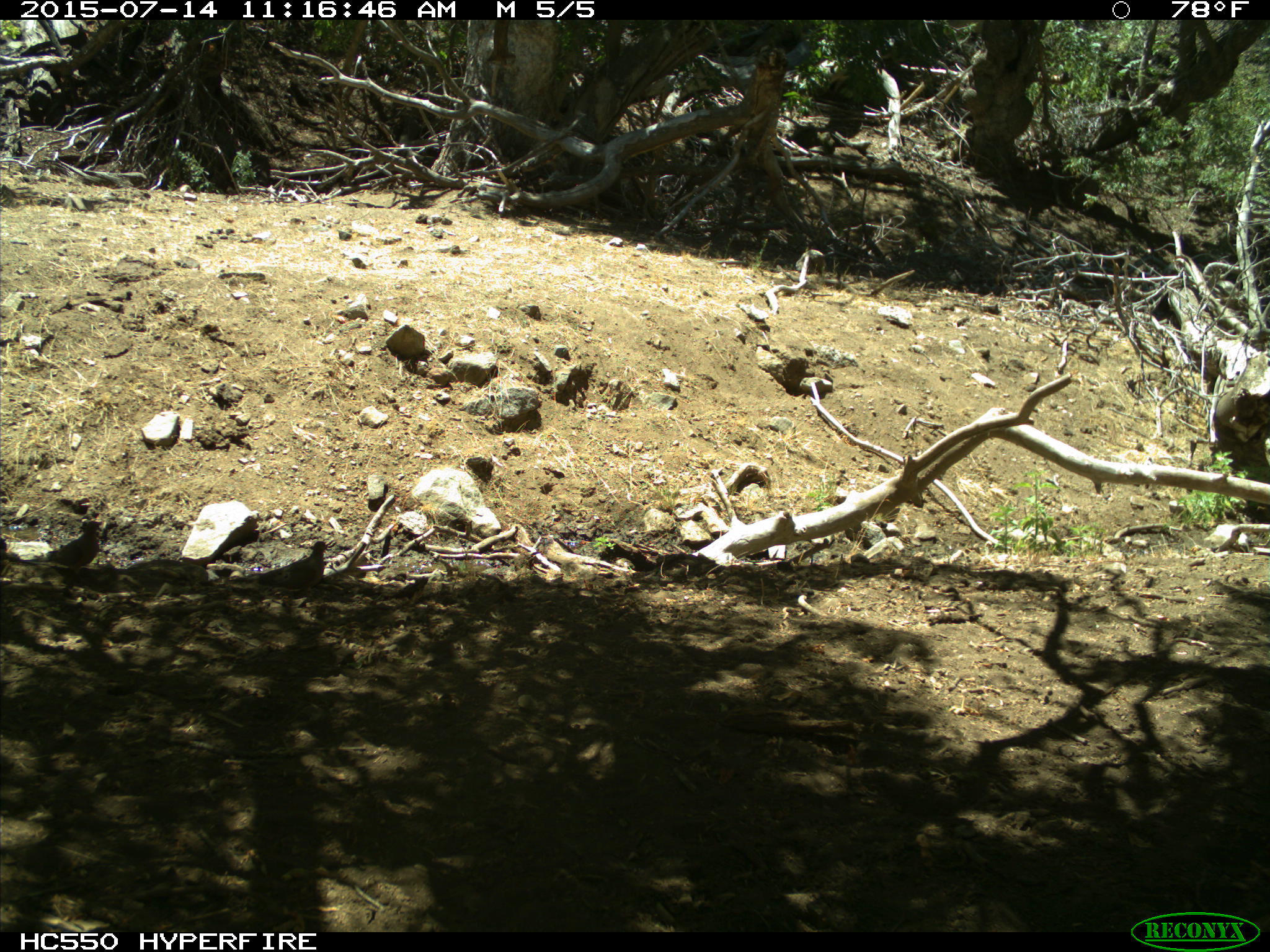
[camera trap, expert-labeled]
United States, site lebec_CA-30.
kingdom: Animalia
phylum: Chordata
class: Aves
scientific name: Aves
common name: birds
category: unidentified bird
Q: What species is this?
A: Unidentified bird (birds) (Aves).